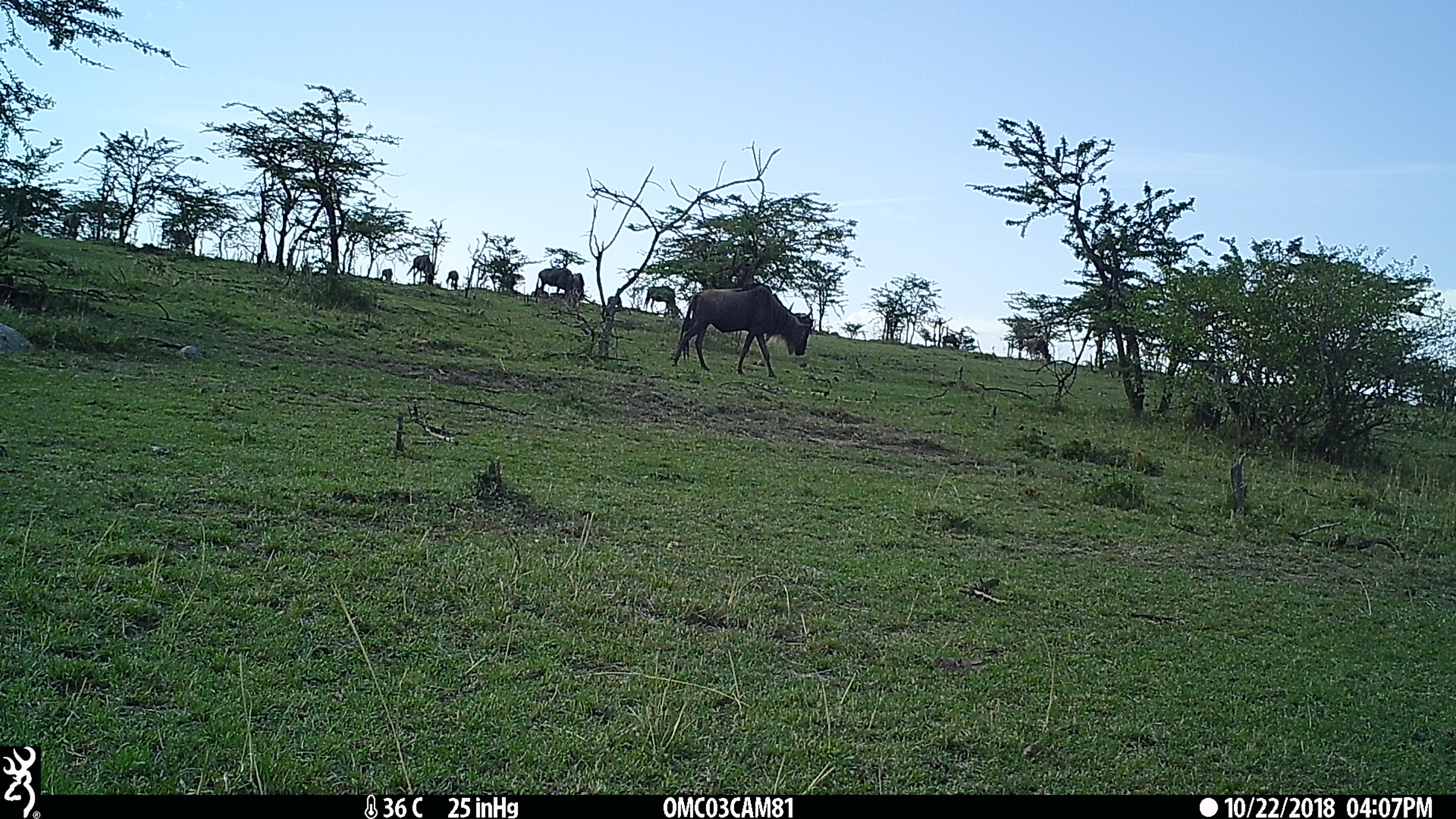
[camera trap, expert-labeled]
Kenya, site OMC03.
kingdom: Animalia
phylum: Chordata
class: Mammalia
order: Artiodactyla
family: Bovidae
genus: Connochaetes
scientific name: Connochaetes taurinus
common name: blue wildebeest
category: wildebeest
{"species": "wildebeest (blue wildebeest) (Connochaetes taurinus)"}